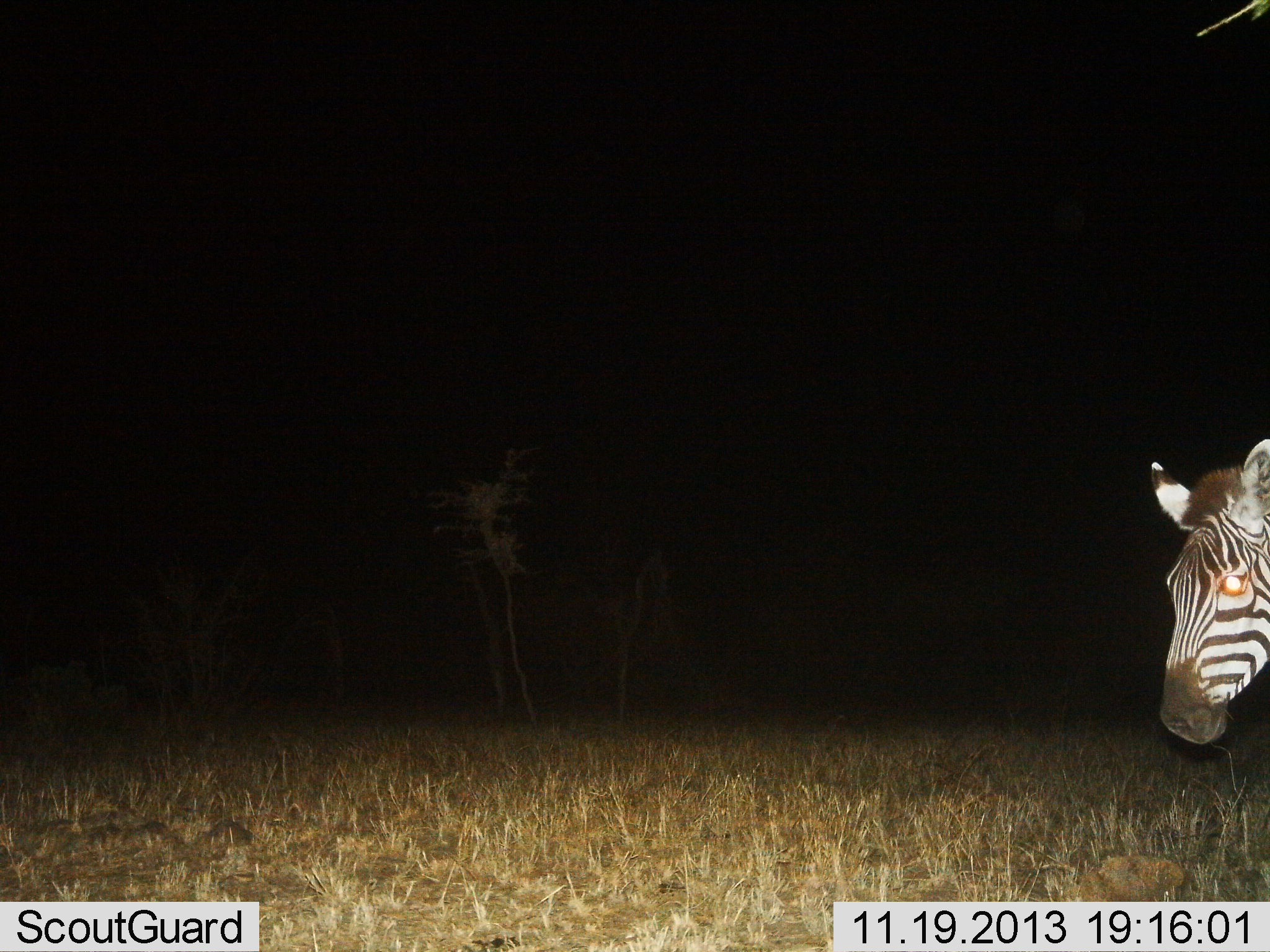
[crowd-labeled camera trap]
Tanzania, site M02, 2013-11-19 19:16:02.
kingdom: Animalia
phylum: Chordata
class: Mammalia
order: Perissodactyla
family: Equidae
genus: Equus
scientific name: Equus quagga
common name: plains zebra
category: zebra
Zebra (plains zebra) (Equus quagga), count 1. Behavior (volunteer vote fractions): standing 70%, resting 0%, moving 30%, interacting 0%. Young present (vote fraction): 0%. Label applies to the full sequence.